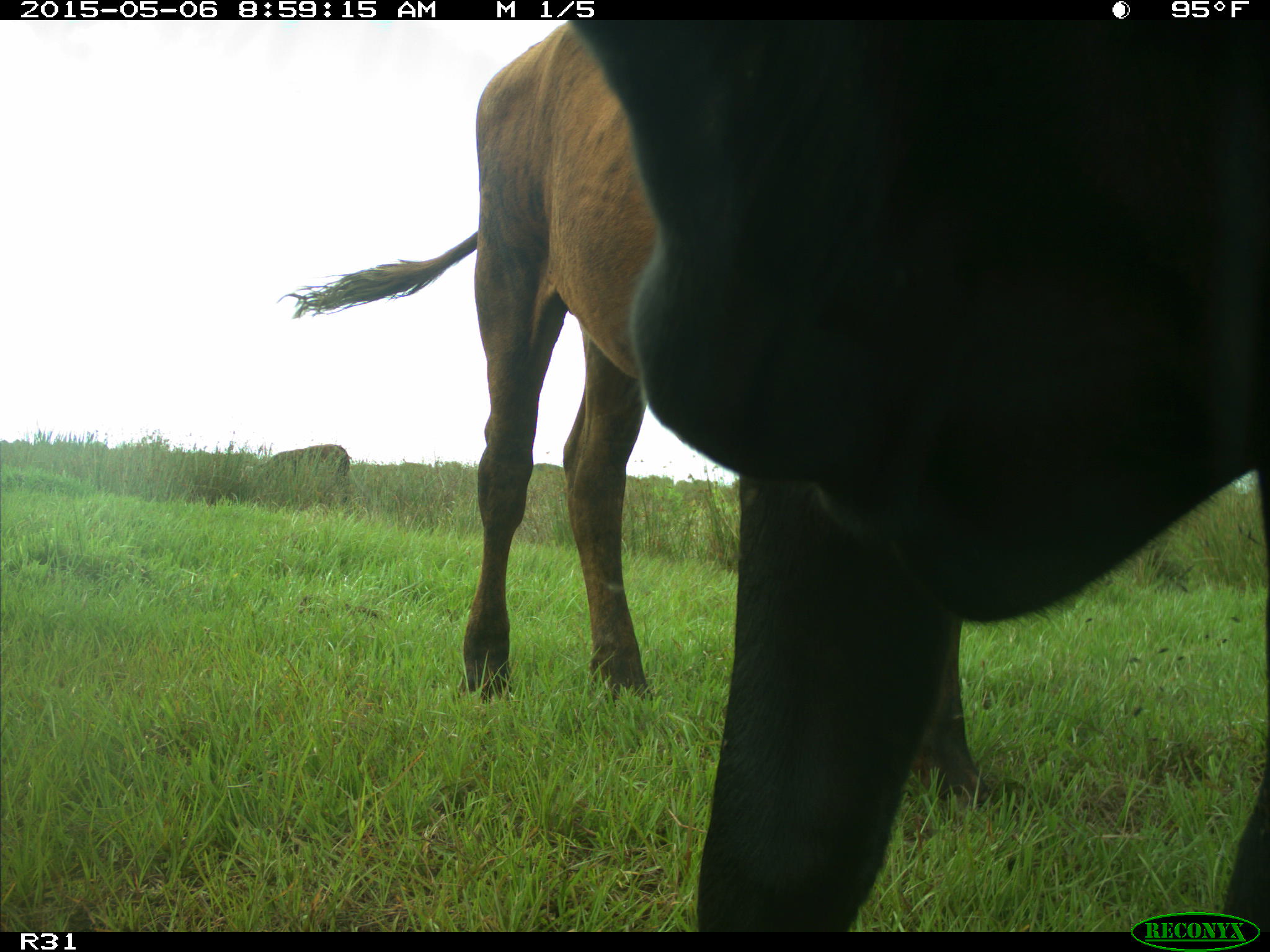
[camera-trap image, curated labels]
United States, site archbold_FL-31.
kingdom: Animalia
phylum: Chordata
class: Mammalia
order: Artiodactyla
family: Bovidae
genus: Bos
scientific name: Bos taurus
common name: domestic cow